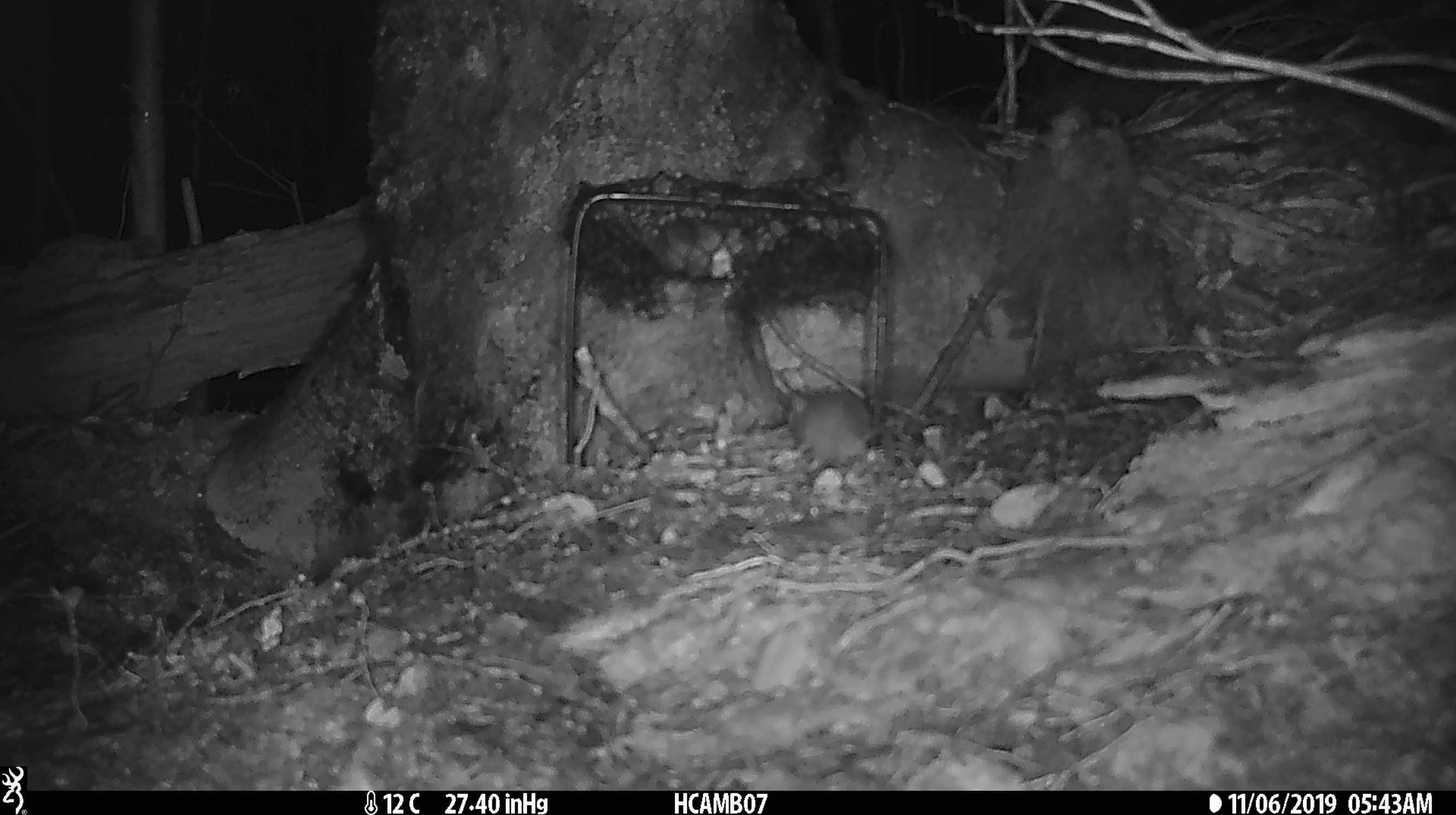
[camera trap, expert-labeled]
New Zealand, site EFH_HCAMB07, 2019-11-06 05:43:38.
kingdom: Animalia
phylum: Chordata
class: Mammalia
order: Rodentia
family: Muridae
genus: Mus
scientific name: Mus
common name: mouse